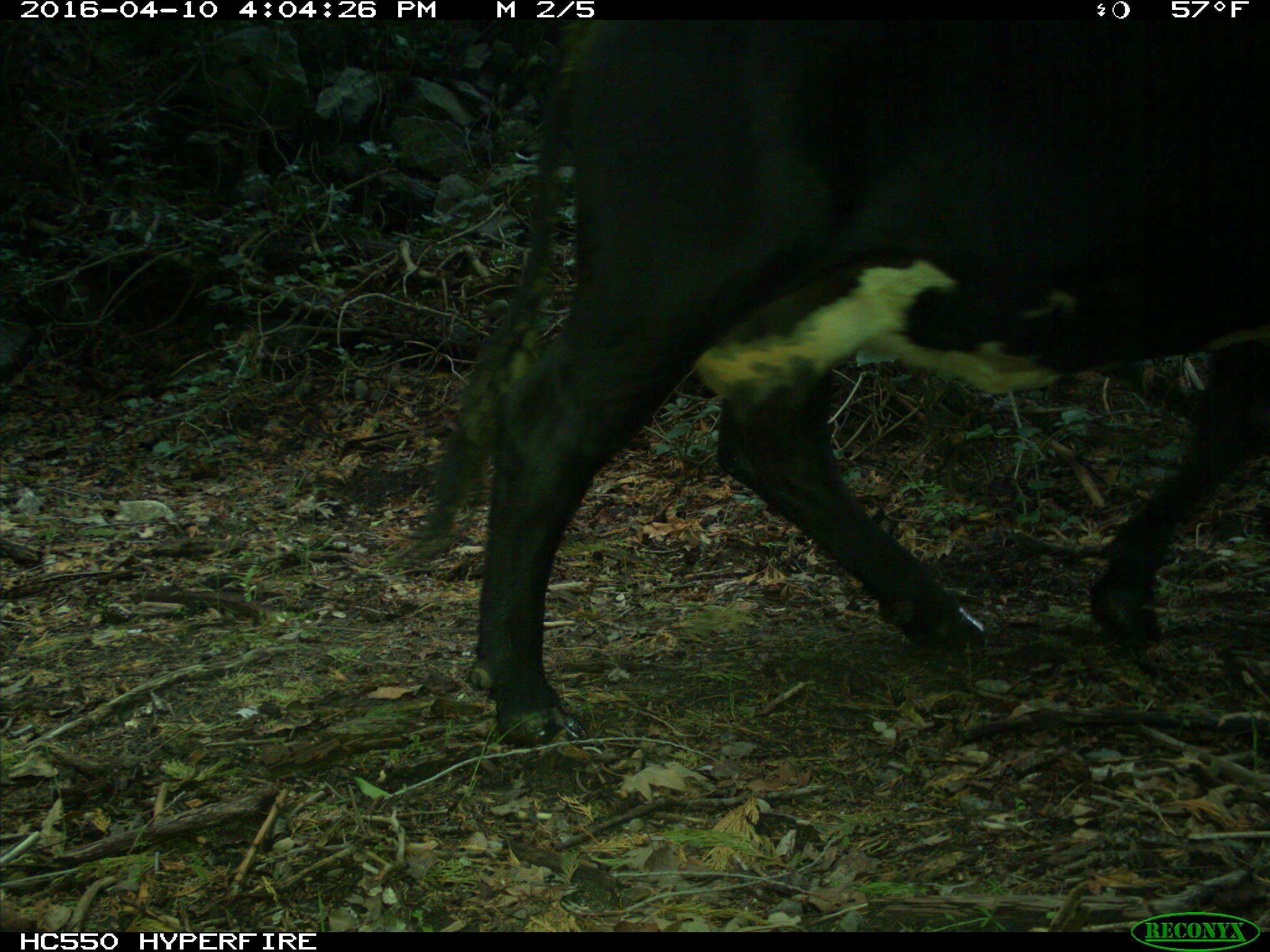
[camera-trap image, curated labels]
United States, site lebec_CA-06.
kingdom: Animalia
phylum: Chordata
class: Mammalia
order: Artiodactyla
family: Bovidae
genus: Bos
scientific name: Bos taurus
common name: domestic cow